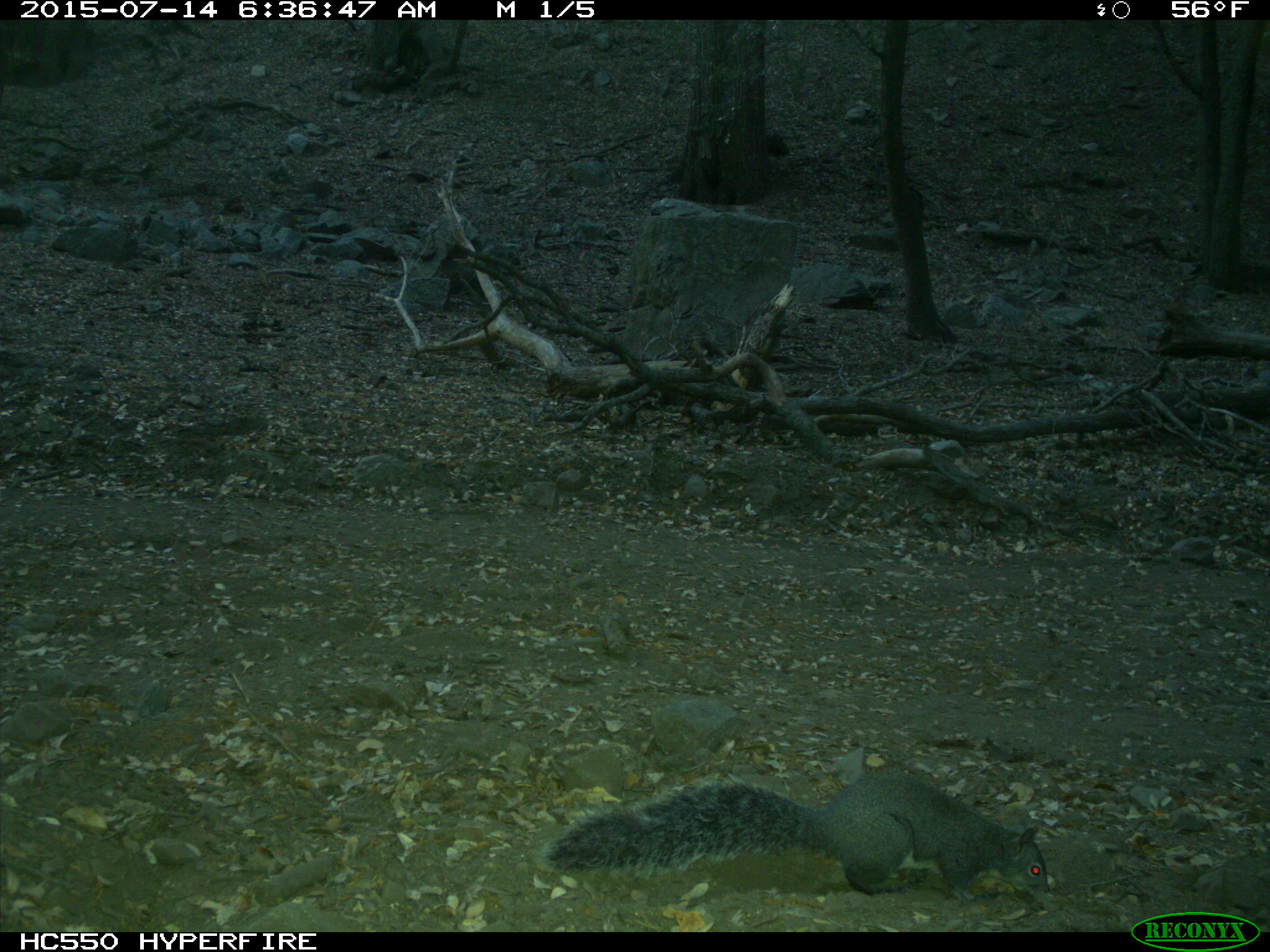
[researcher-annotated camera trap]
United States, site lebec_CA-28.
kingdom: Animalia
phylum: Chordata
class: Mammalia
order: Rodentia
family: Sciuridae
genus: Sciurus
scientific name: Sciurus carolinensis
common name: eastern gray squirrel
Sciurus carolinensis (eastern gray squirrel).